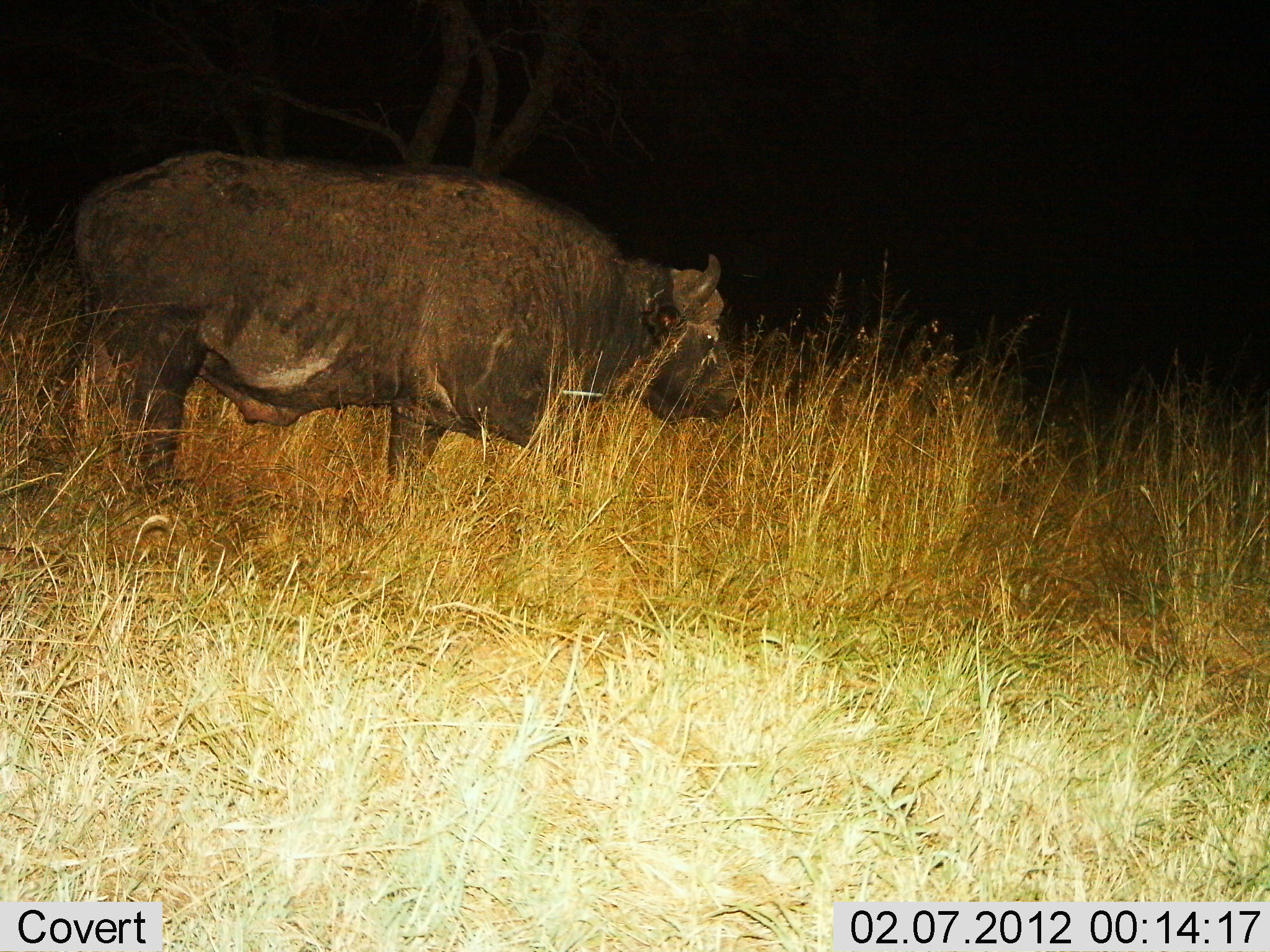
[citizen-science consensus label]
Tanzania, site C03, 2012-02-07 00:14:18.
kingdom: Animalia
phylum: Chordata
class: Mammalia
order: Artiodactyla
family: Bovidae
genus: Syncerus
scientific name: Syncerus caffer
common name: cape buffalo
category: buffalo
Buffalo (cape buffalo) (Syncerus caffer), count 1. Behavior (volunteer vote fractions): standing 63%, resting 3%, moving 34%, interacting 0%. Young present (vote fraction): 0%. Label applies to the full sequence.